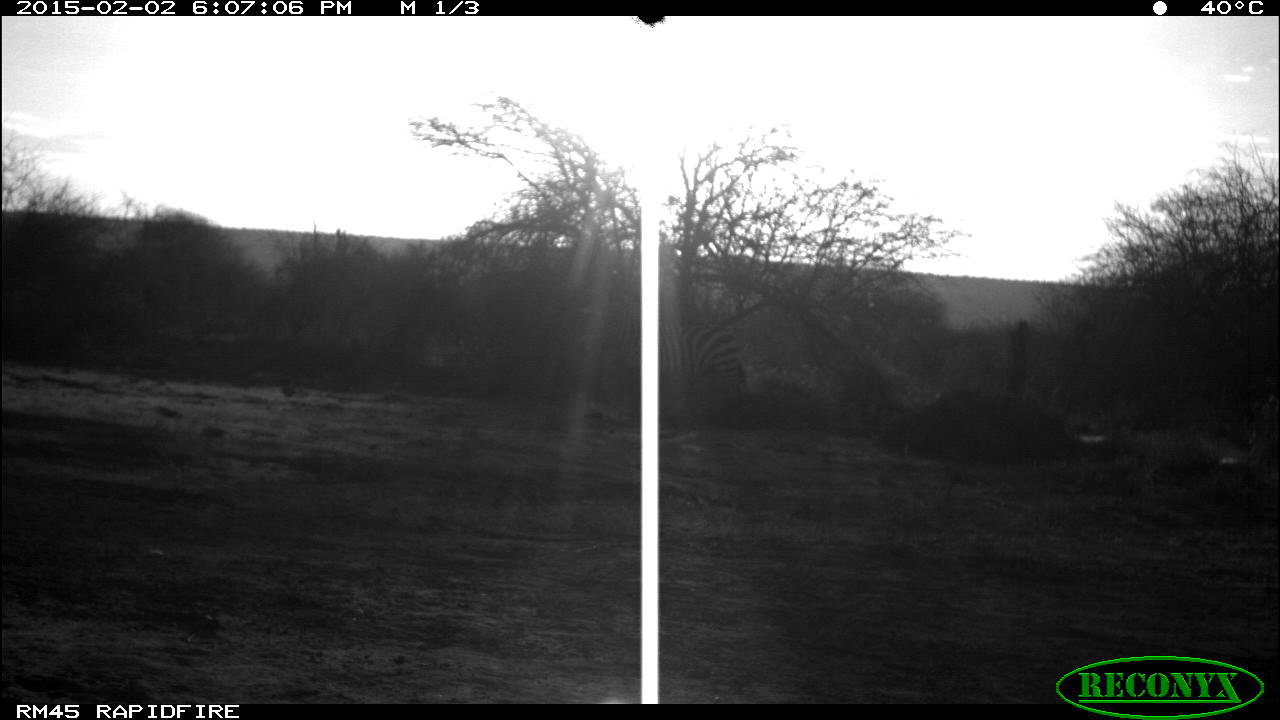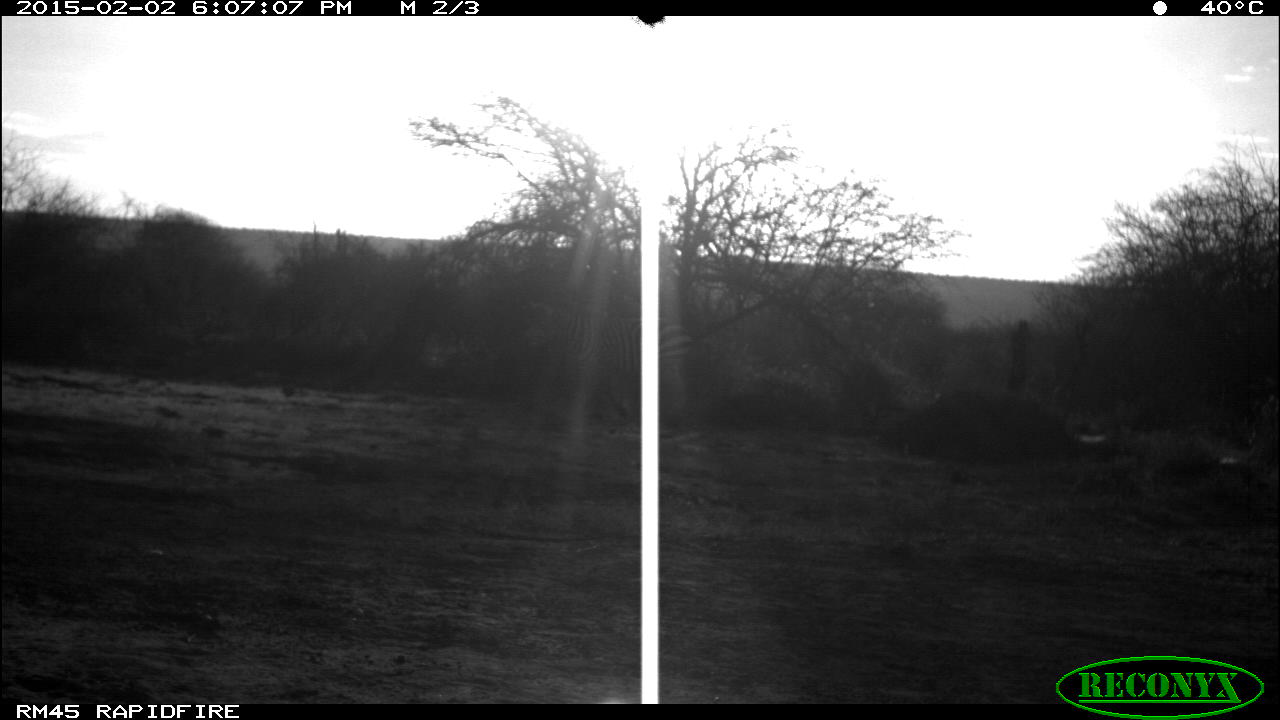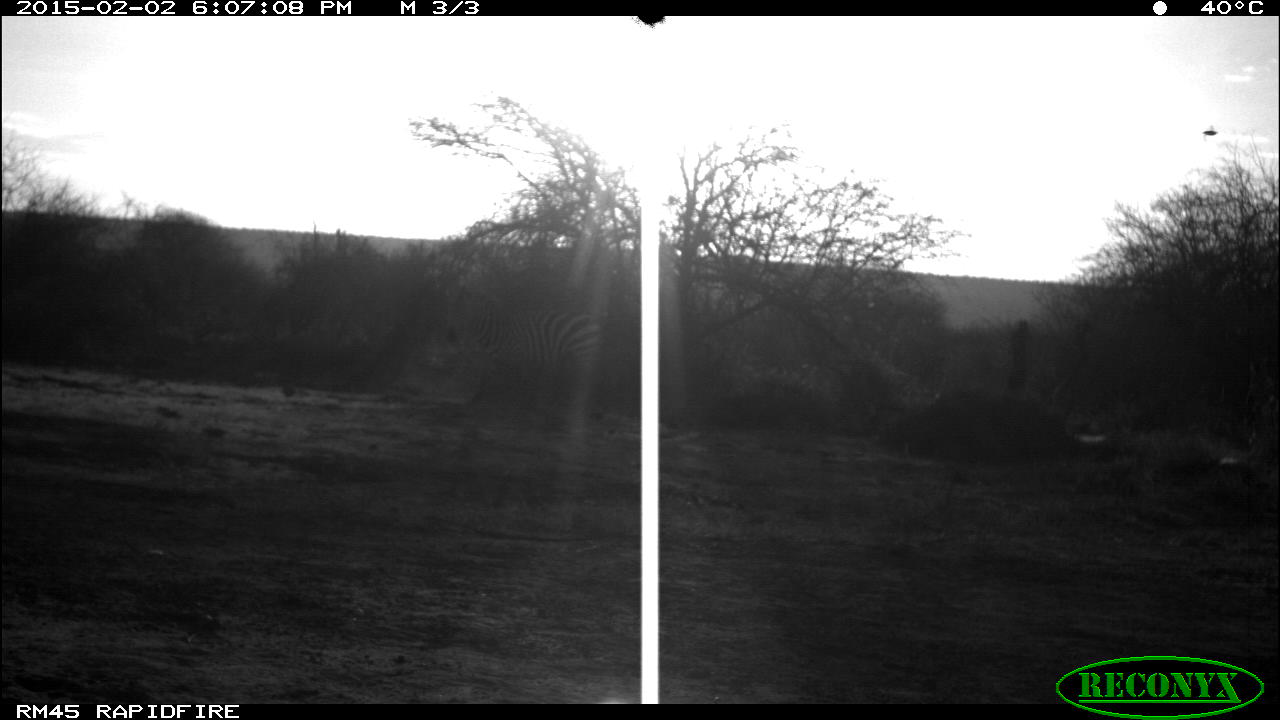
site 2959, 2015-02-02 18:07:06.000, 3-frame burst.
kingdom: Animalia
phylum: Chordata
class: Mammalia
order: Perissodactyla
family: Equidae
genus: Equus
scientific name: Equus quagga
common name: plains zebra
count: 2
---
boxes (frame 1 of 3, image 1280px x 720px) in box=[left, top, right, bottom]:
equus quagga: box=[617, 313, 748, 399]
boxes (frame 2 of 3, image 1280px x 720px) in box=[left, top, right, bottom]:
equus quagga: box=[525, 290, 695, 422]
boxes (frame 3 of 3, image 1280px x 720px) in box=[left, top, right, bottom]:
equus quagga: box=[448, 288, 604, 381]